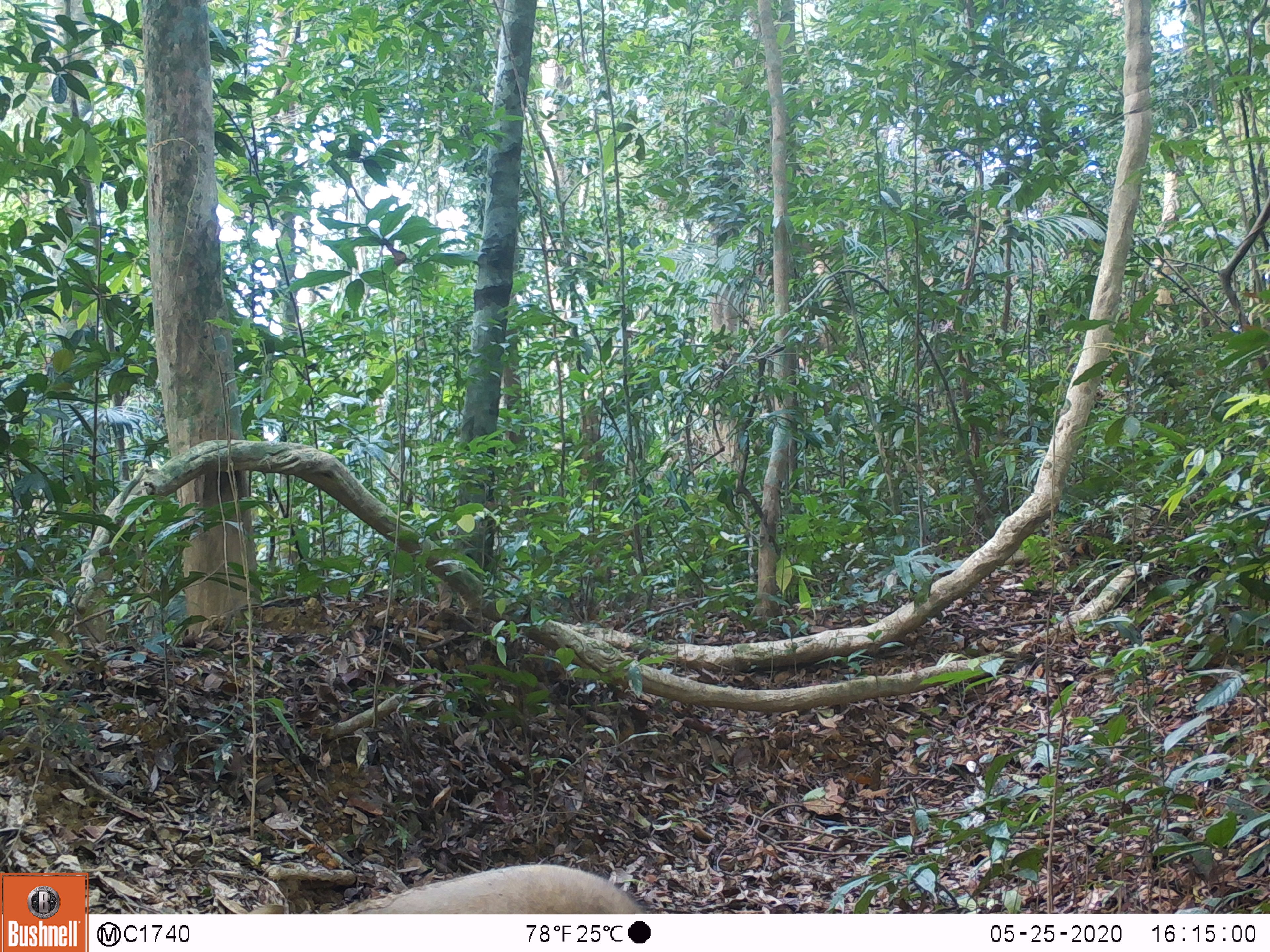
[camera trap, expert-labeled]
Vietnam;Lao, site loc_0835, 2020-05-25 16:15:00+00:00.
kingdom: Animalia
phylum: Chordata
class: Mammalia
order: Artiodactyla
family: Suidae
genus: Sus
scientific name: Sus scrofa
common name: eurasian wild pig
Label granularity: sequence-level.